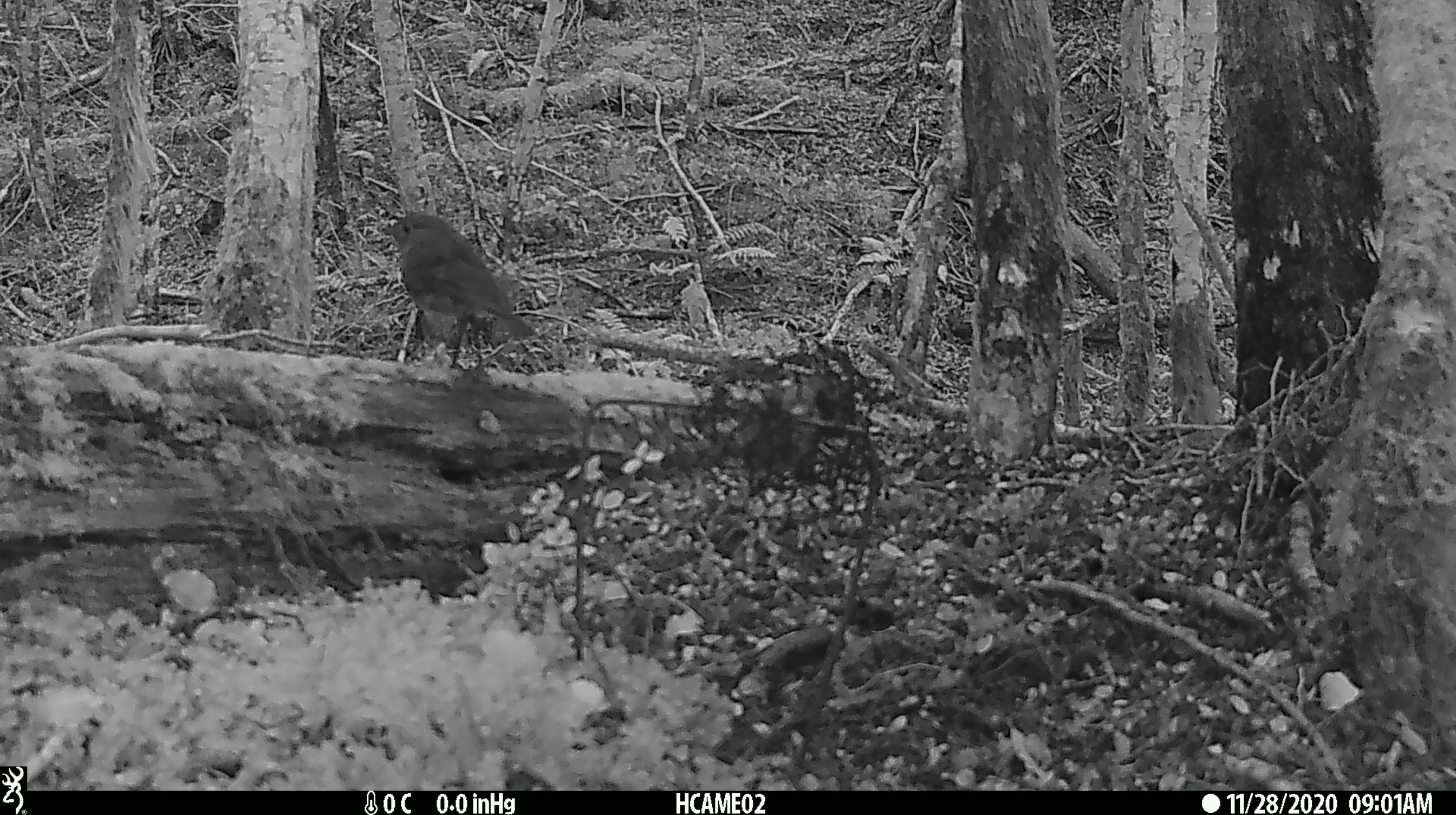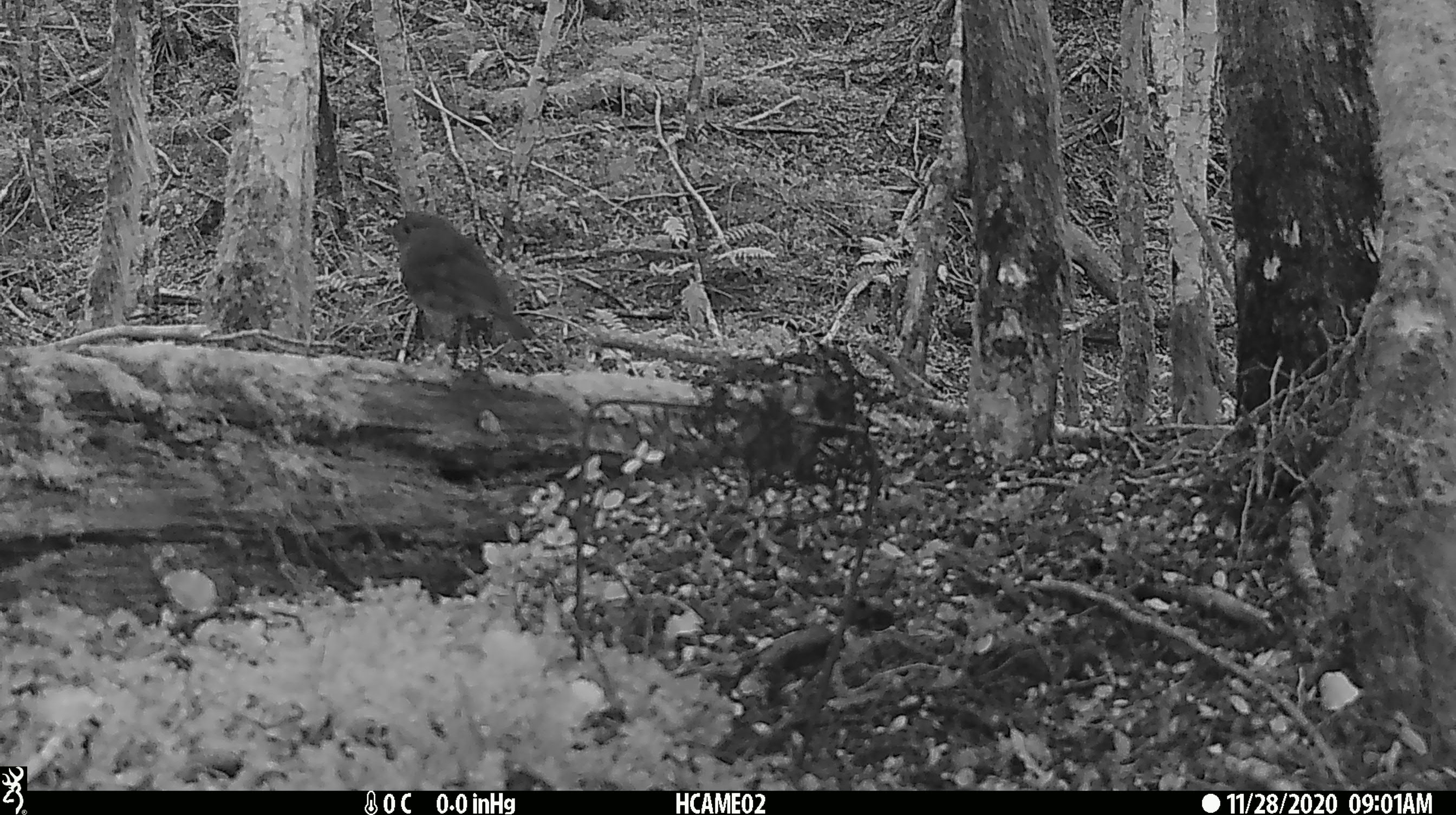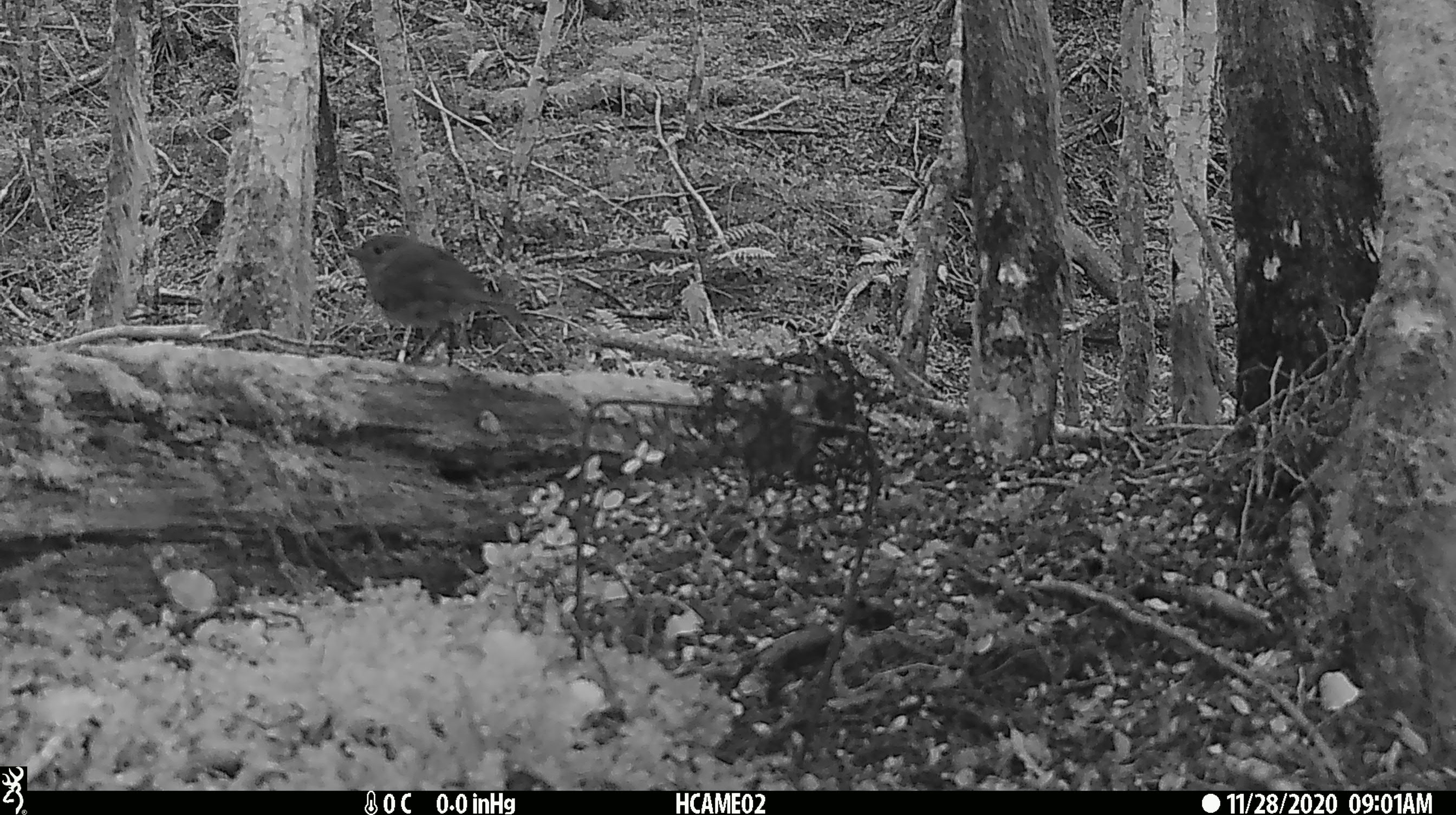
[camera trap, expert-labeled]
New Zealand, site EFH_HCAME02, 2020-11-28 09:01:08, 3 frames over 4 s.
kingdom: Animalia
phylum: Chordata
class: Aves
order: Passeriformes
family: Petroicidae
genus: Petroica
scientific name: Petroica australis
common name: new zealand robin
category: robin